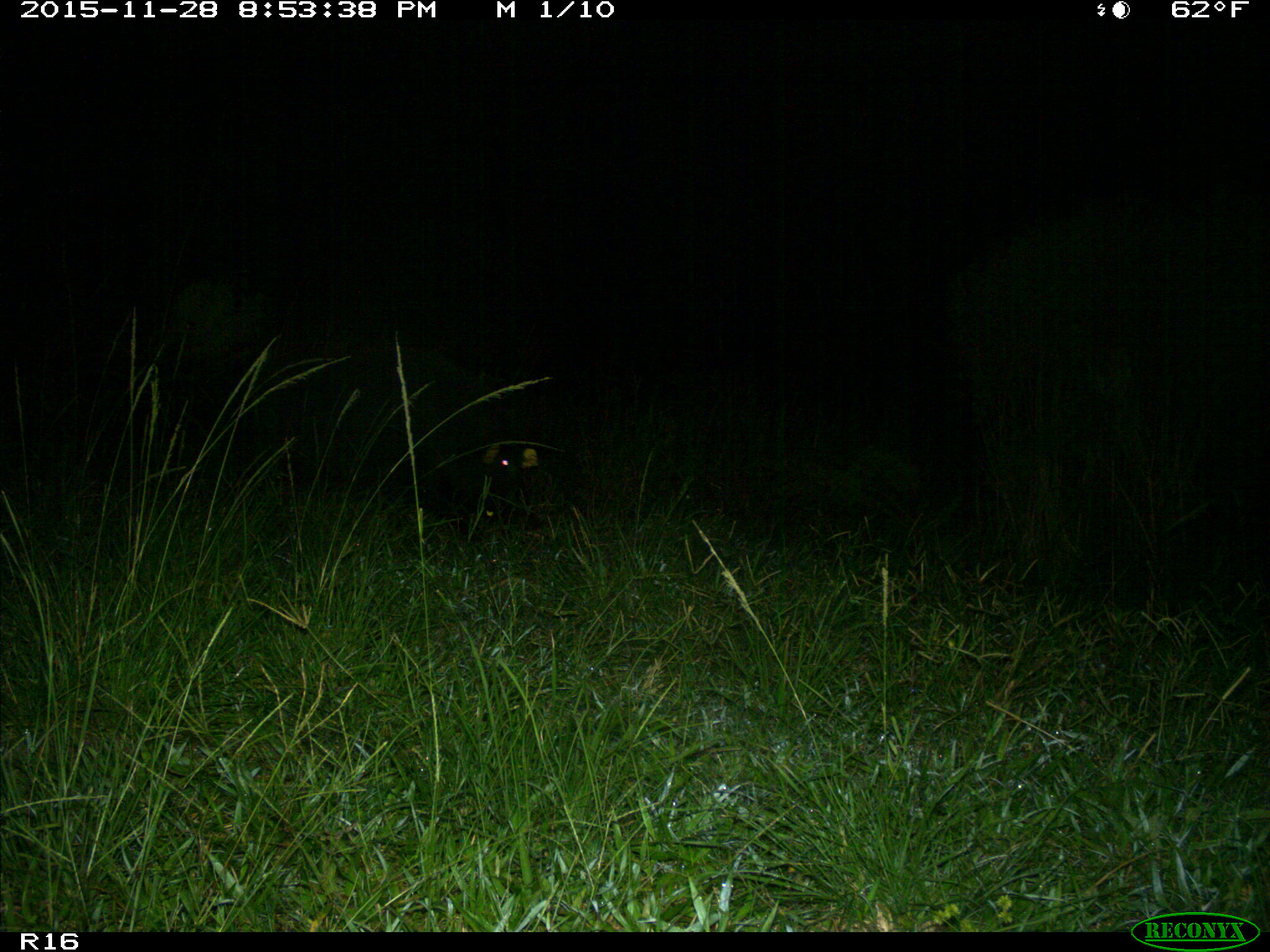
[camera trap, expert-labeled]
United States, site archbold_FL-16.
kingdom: Animalia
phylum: Chordata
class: Mammalia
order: Artiodactyla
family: Suidae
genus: Sus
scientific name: Sus scrofa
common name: wild boar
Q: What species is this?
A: Sus scrofa (wild boar).